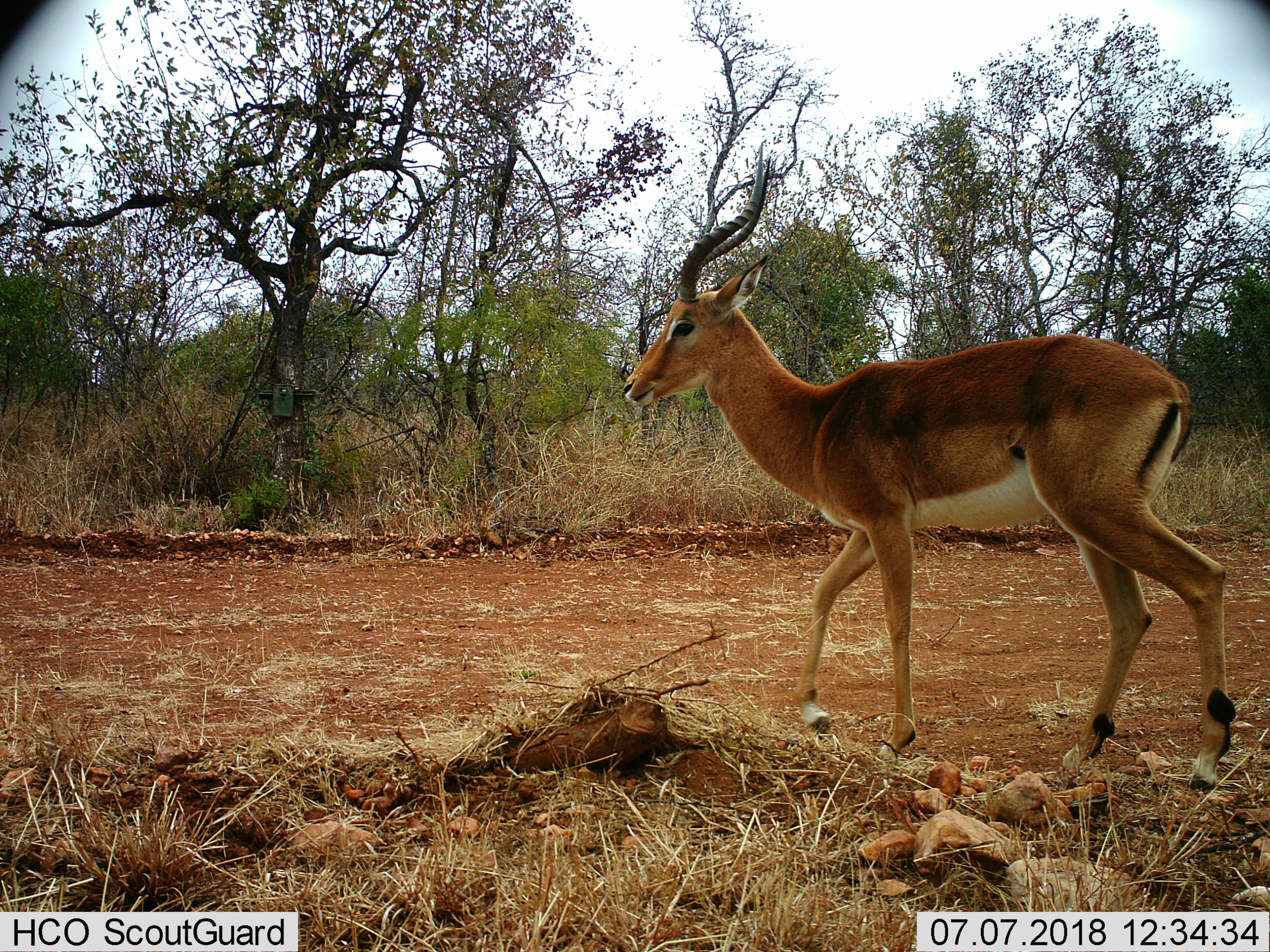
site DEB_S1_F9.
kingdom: Animalia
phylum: Chordata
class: Mammalia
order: Artiodactyla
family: Bovidae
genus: Aepyceros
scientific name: Aepyceros melampus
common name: impala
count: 1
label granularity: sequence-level